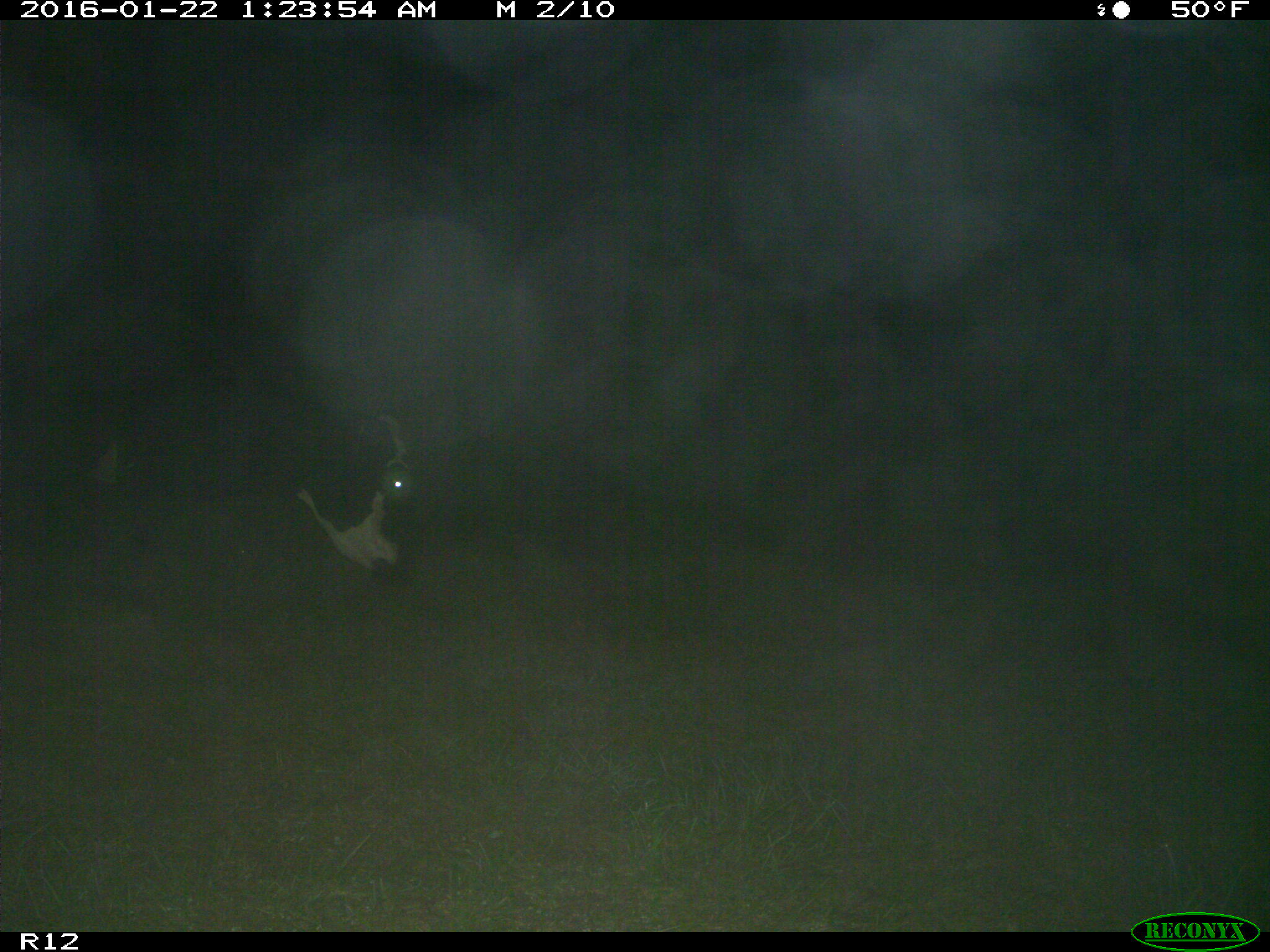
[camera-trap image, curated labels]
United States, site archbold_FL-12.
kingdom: Animalia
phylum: Chordata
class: Mammalia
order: Artiodactyla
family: Bovidae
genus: Bos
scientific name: Bos taurus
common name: domestic cow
Bos taurus (domestic cow).